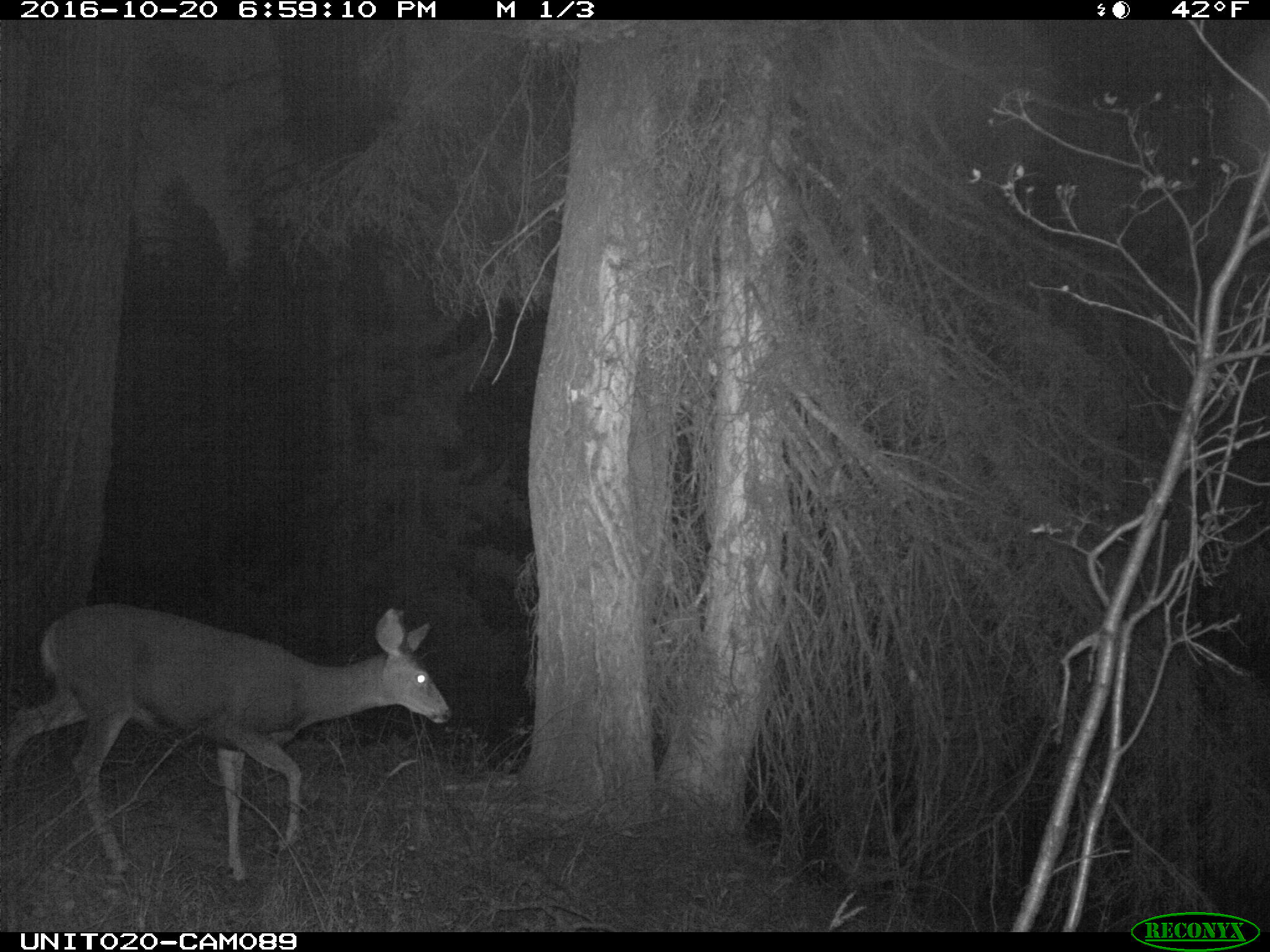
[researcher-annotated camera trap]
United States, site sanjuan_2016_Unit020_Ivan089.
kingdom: Animalia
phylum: Chordata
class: Mammalia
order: Artiodactyla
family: Cervidae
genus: Odocoileus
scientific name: Odocoileus hemionus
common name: mule deer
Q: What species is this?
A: Odocoileus hemionus (mule deer).